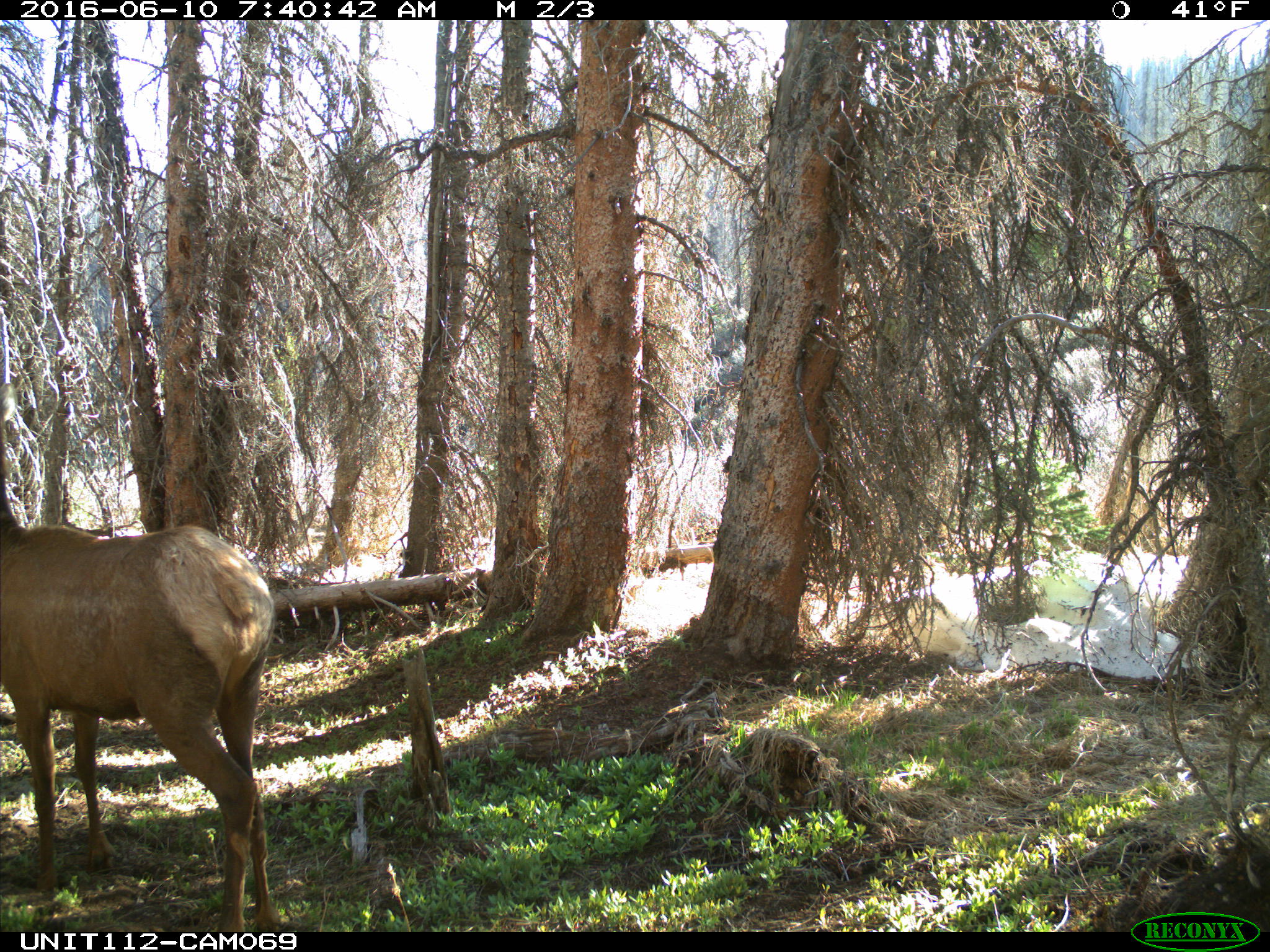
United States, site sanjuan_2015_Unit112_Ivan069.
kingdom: Animalia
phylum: Chordata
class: Mammalia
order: Artiodactyla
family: Cervidae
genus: Cervus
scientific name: Cervus elaphus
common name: red deer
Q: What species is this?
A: Cervus elaphus (red deer).